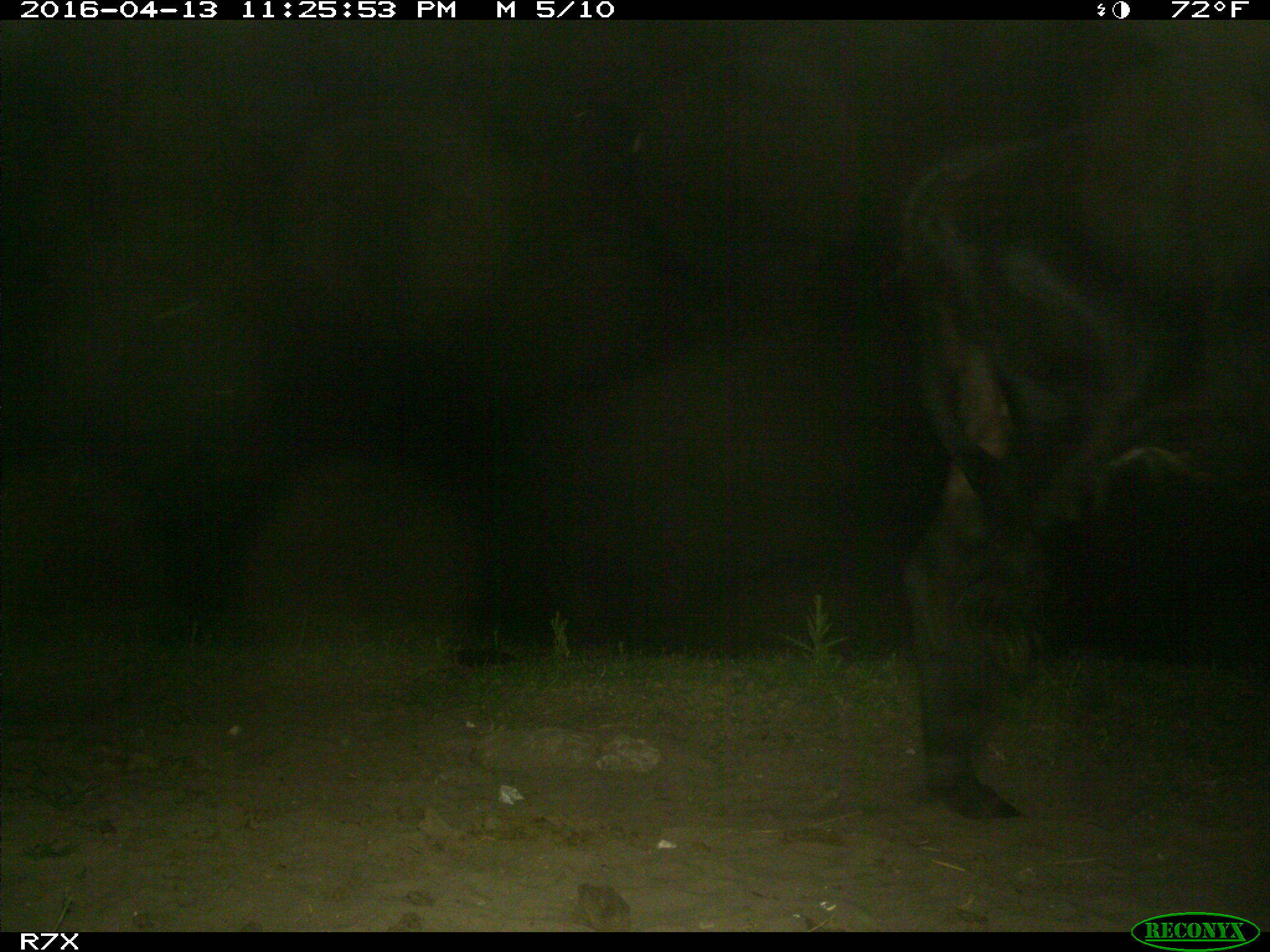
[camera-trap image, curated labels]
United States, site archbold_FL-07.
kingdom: Animalia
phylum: Chordata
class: Mammalia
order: Artiodactyla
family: Bovidae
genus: Bos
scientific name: Bos taurus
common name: domestic cow